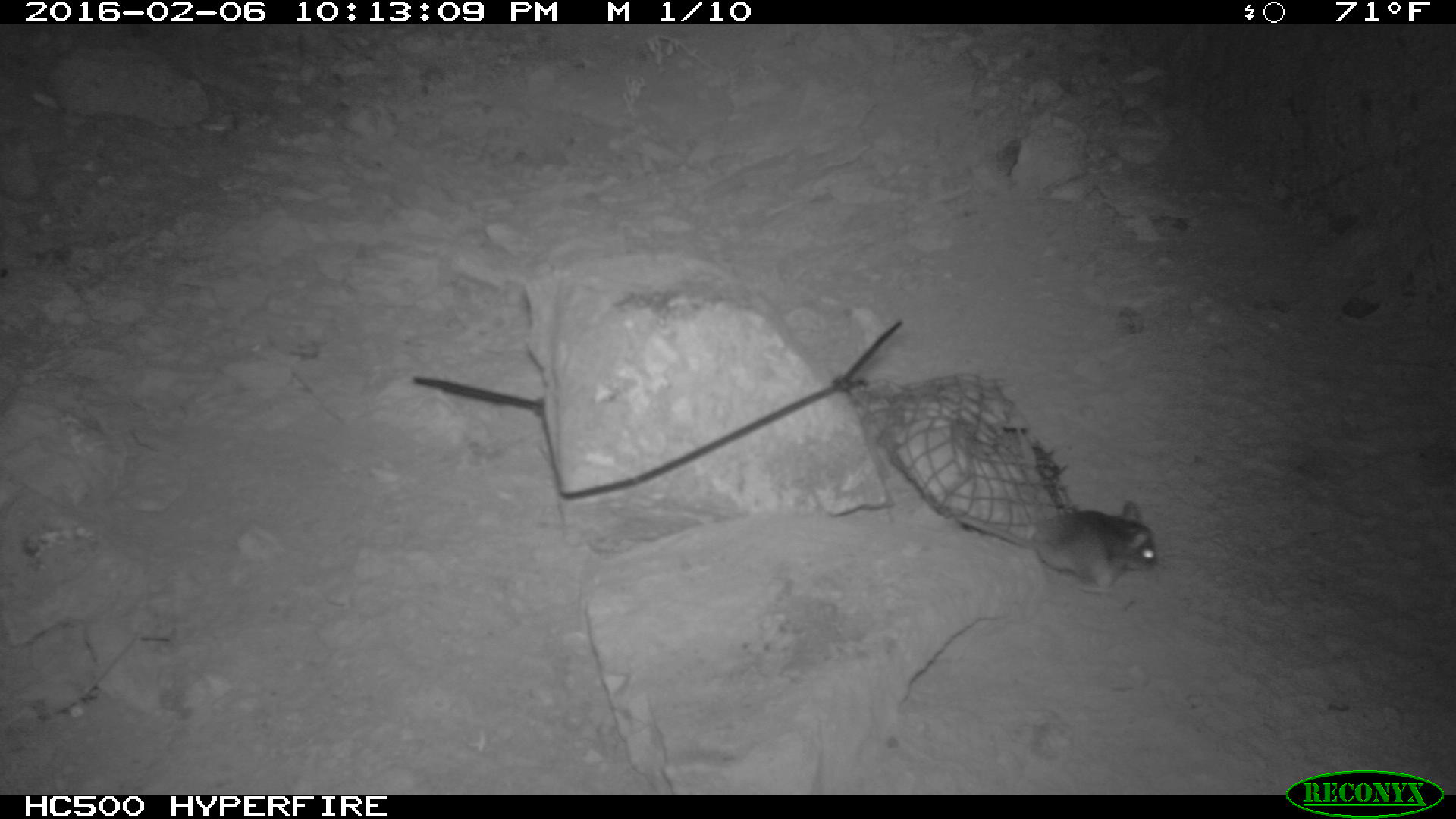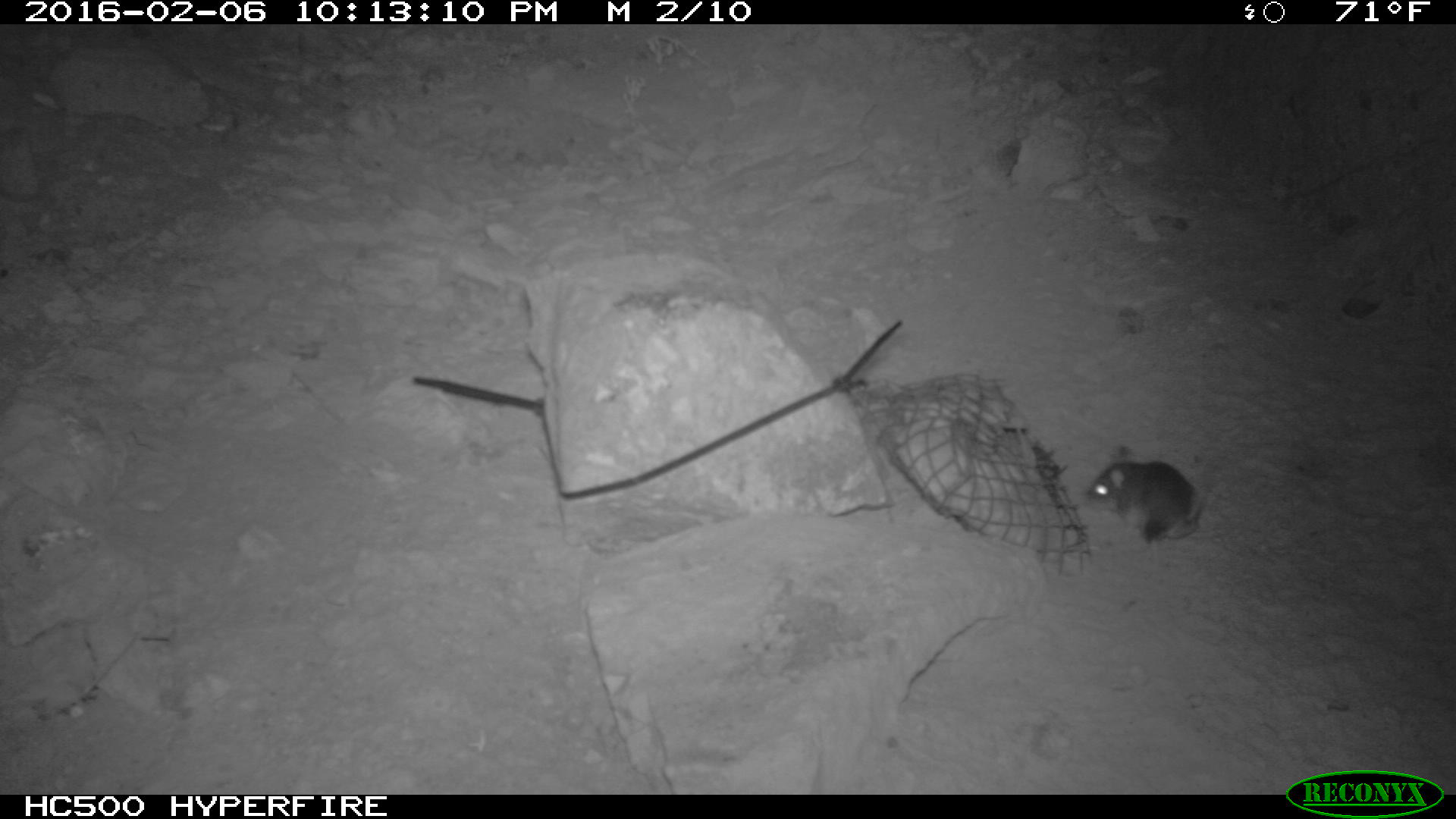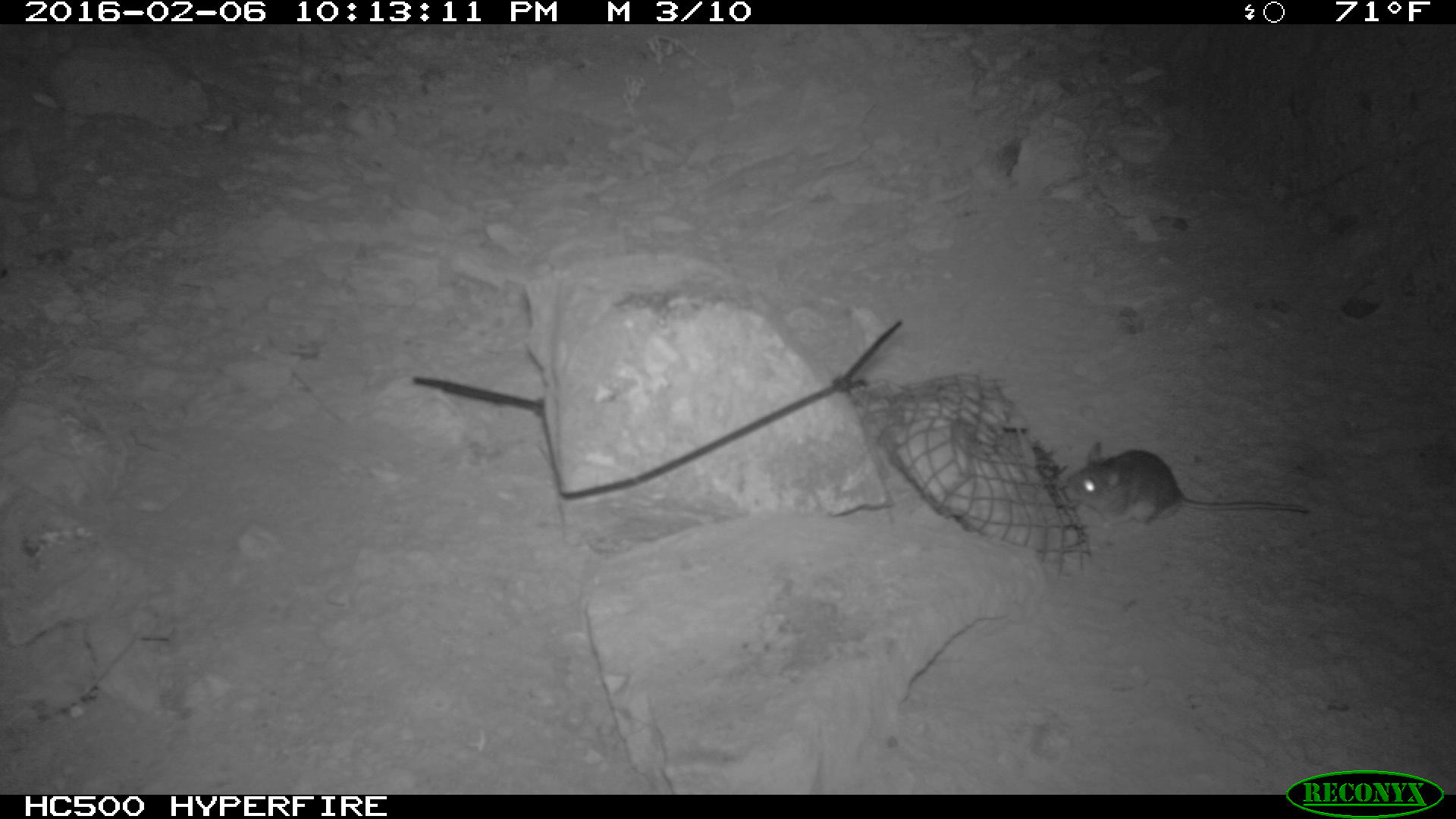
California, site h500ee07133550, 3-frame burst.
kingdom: Animalia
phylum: Chordata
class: Mammalia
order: Rodentia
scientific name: Rodentia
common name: rodent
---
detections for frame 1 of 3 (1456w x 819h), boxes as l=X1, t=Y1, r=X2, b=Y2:
rodent: l=959, t=500, r=1157, b=593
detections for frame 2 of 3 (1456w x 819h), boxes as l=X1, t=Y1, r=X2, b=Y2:
rodent: l=1087, t=445, r=1203, b=541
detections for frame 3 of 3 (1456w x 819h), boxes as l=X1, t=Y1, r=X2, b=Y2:
rodent: l=1062, t=438, r=1310, b=529